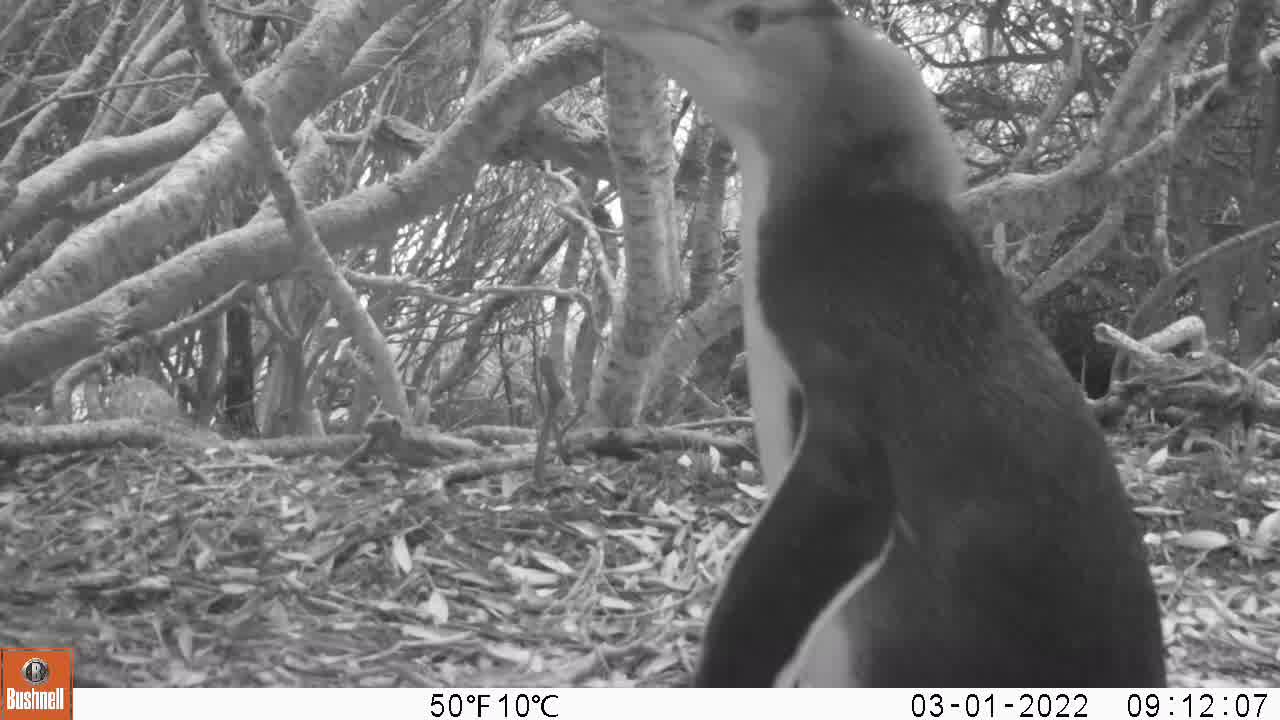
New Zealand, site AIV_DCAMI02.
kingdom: Animalia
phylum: Chordata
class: Aves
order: Sphenisciformes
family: Spheniscidae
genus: Megadyptes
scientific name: Megadyptes antipodes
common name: yellow-eyed penguin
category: yellow eyed penguin